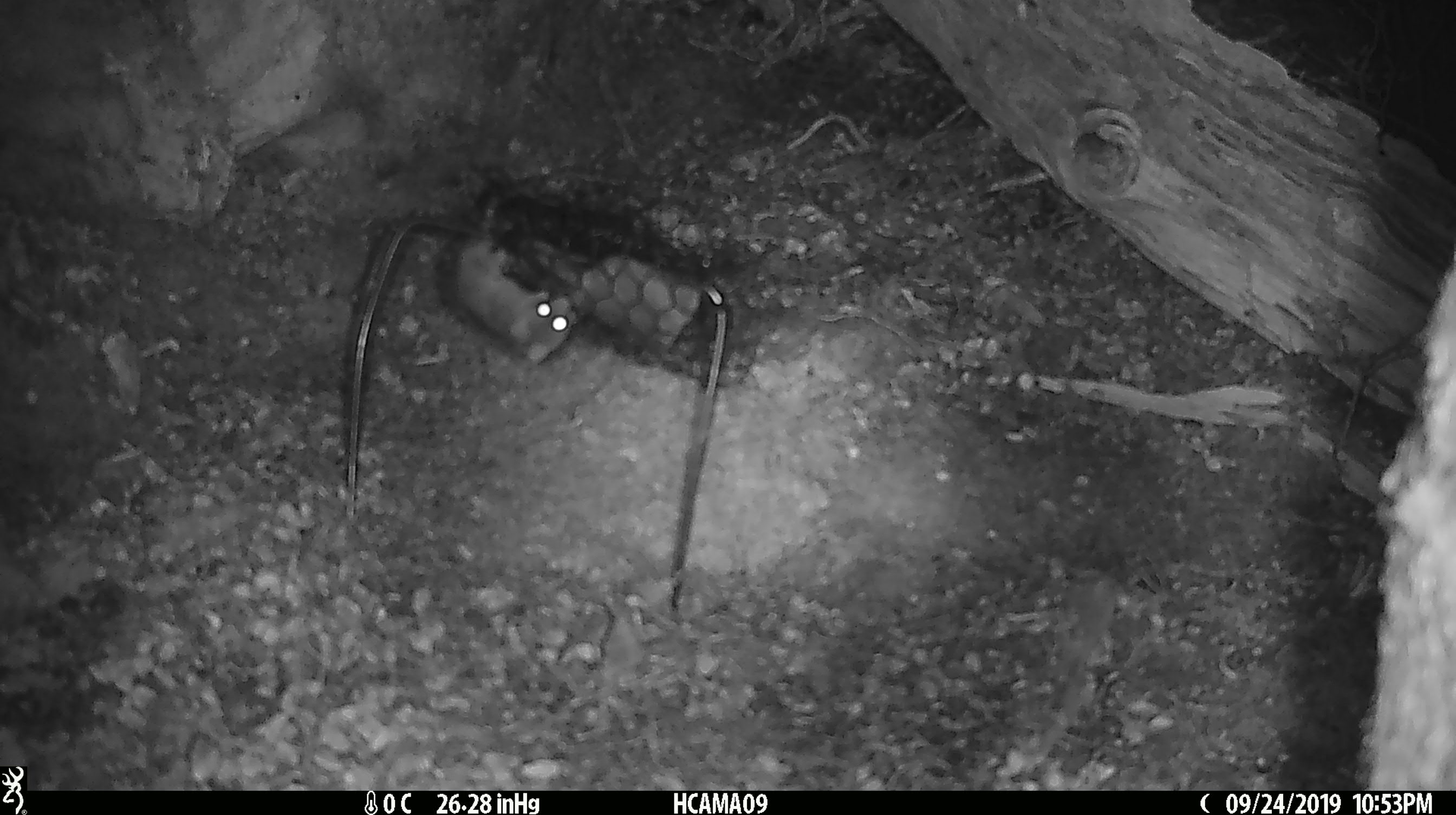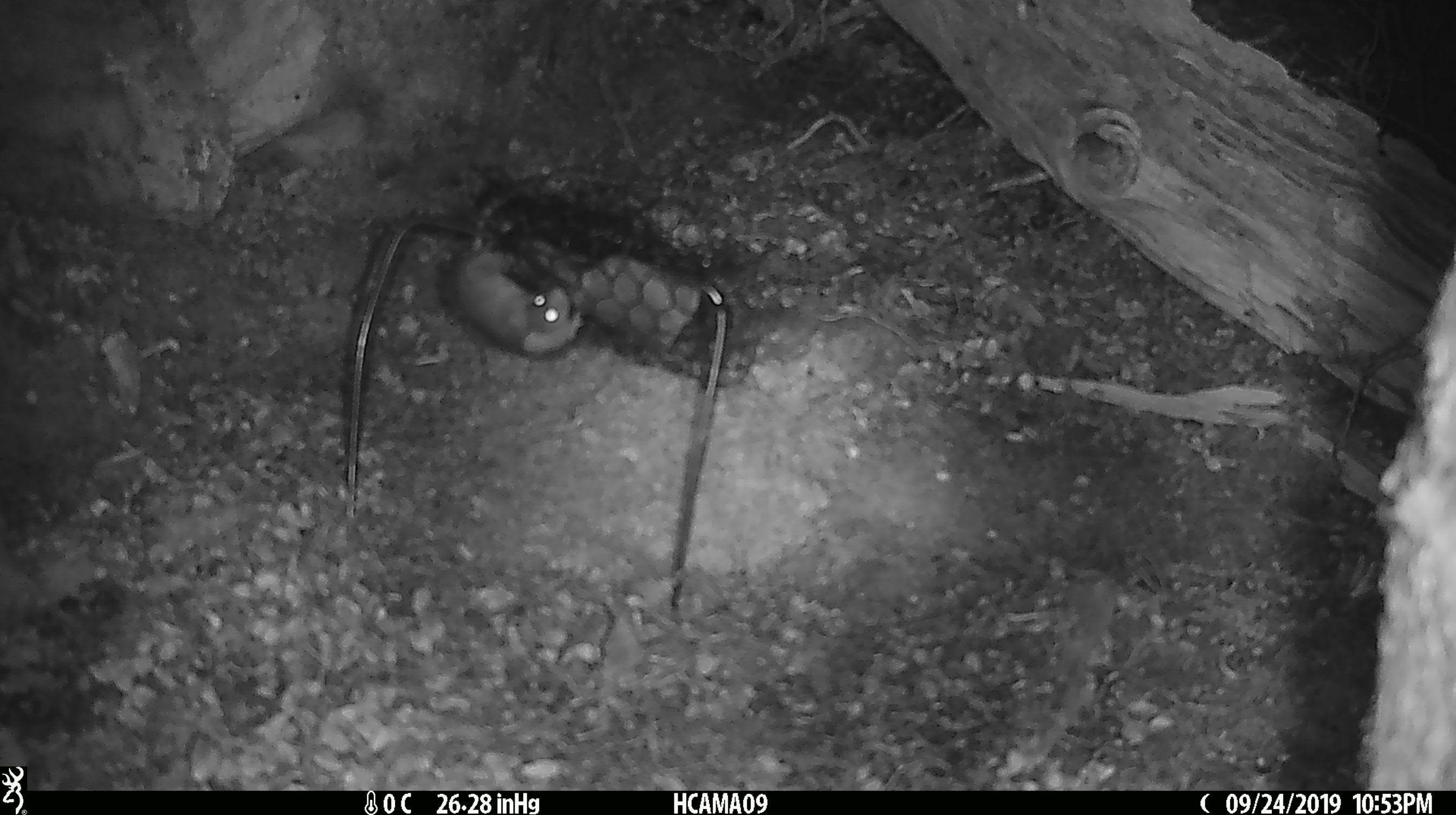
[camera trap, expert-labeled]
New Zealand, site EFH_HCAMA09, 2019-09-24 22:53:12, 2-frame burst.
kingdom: Animalia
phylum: Chordata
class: Mammalia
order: Rodentia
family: Muridae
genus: Mus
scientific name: Mus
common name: mouse